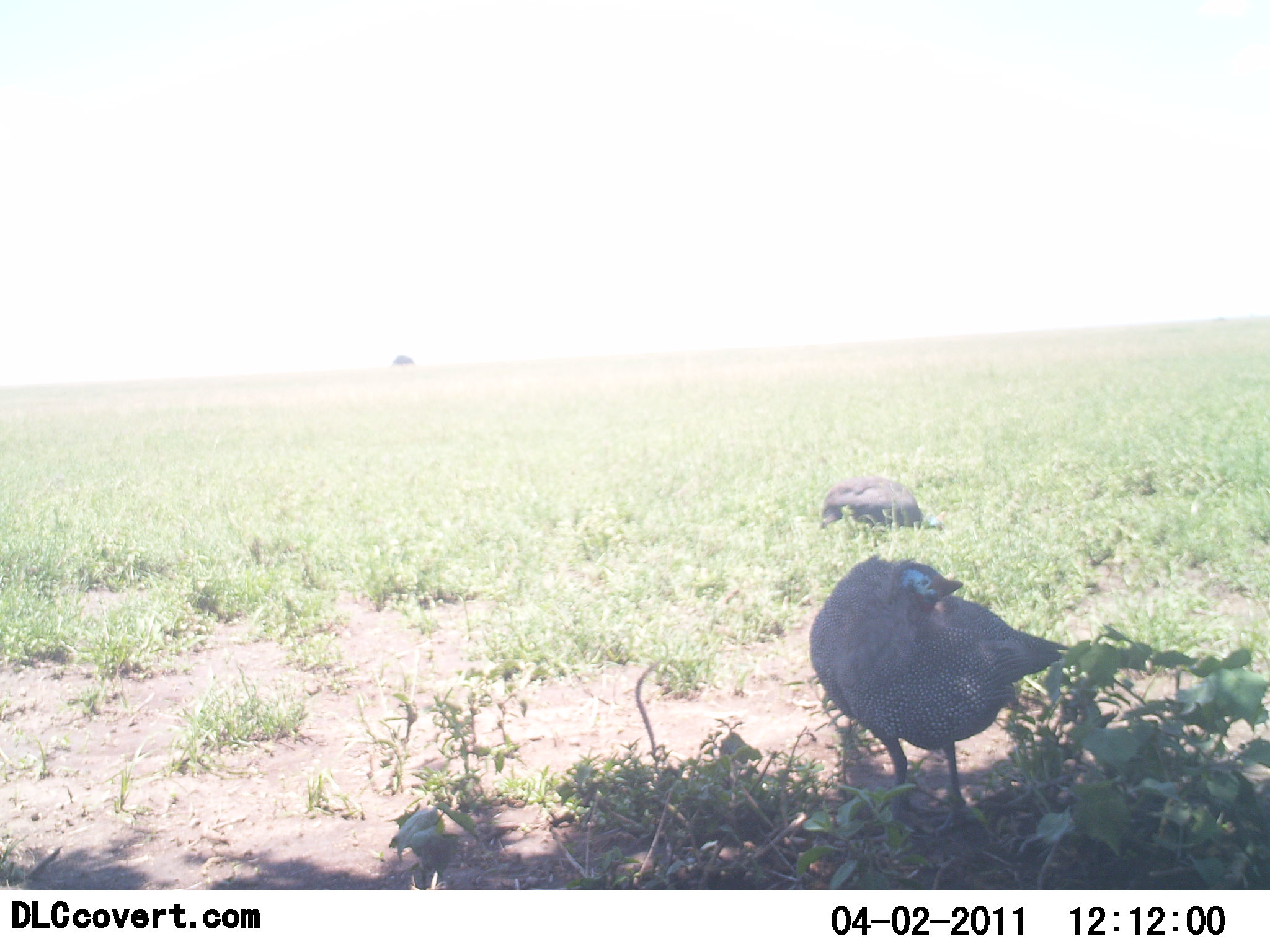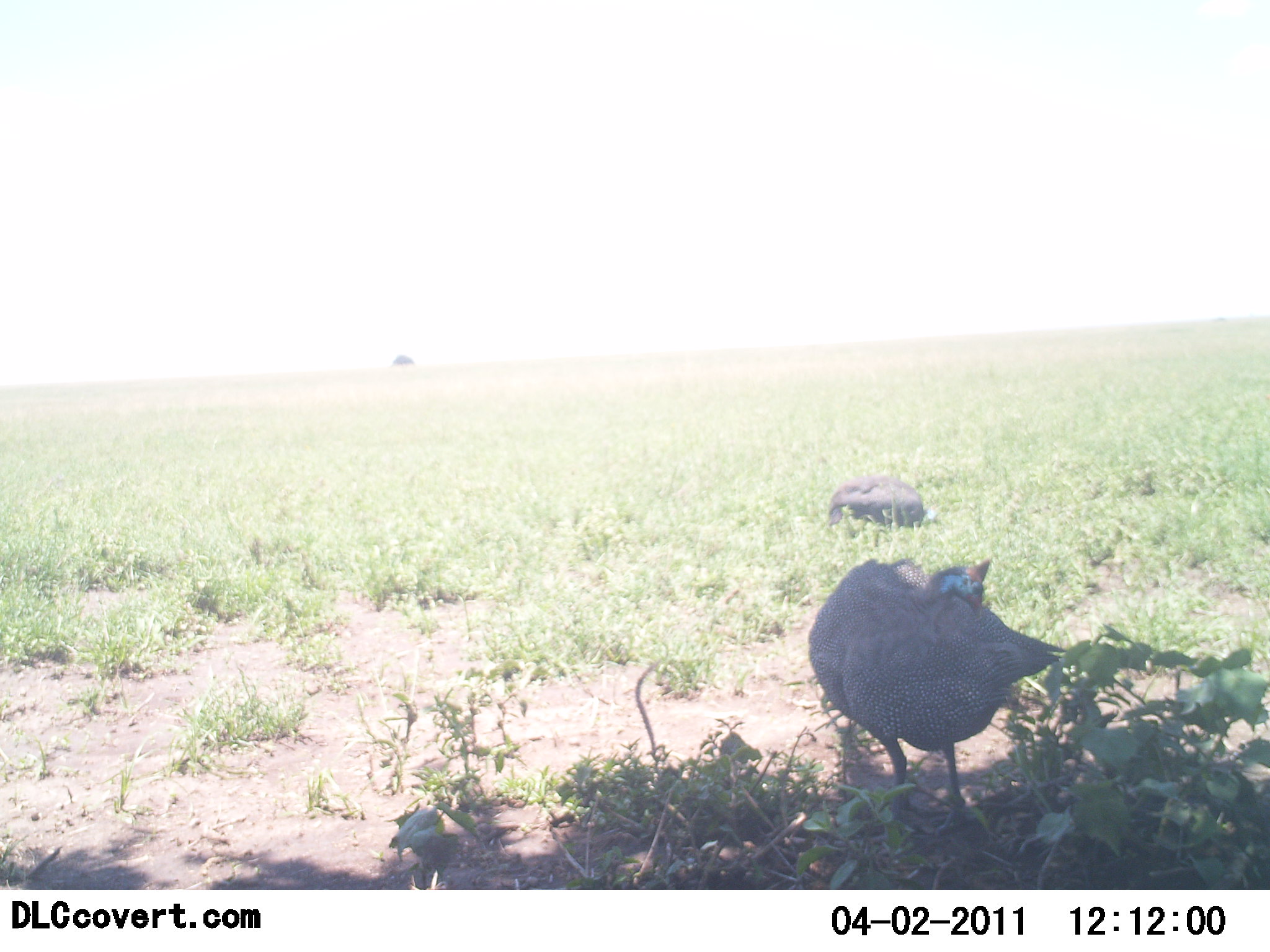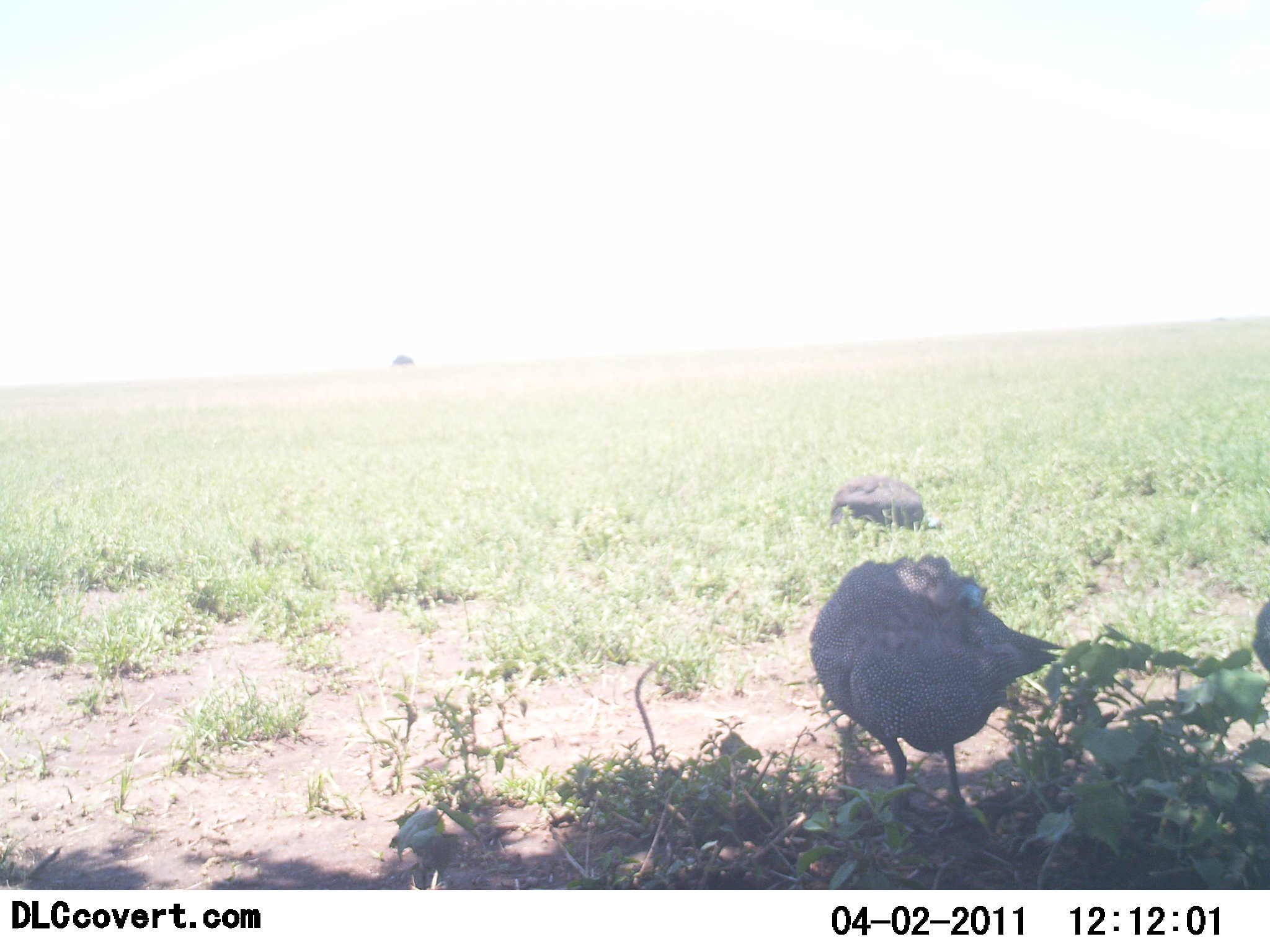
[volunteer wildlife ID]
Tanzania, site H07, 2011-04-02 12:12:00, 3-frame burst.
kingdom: Animalia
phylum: Chordata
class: Aves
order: Galliformes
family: Numididae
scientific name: Numididae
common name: guinea fowl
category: guineafowl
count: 3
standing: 86%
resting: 14%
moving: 14%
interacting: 0%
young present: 0%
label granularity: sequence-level